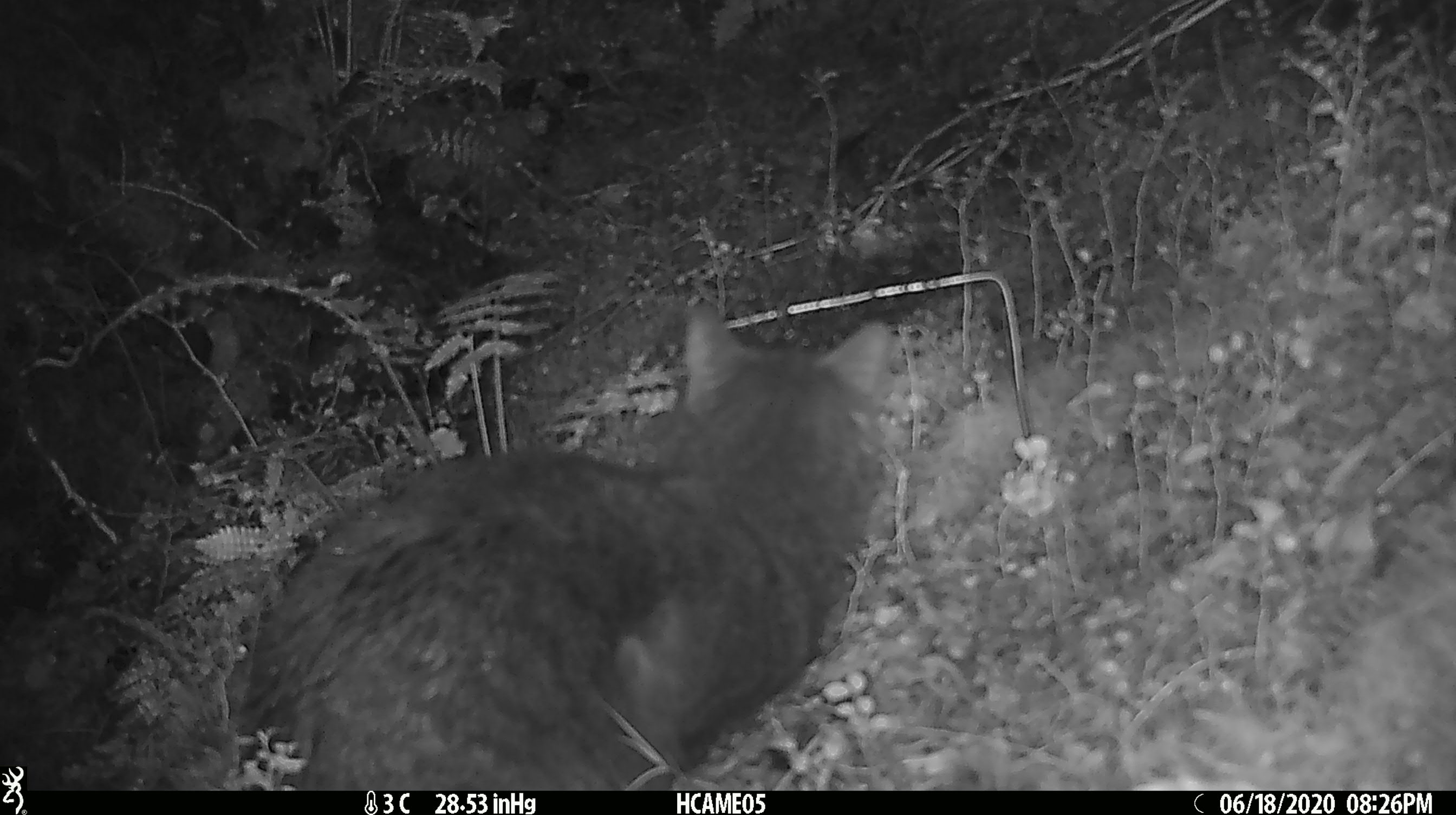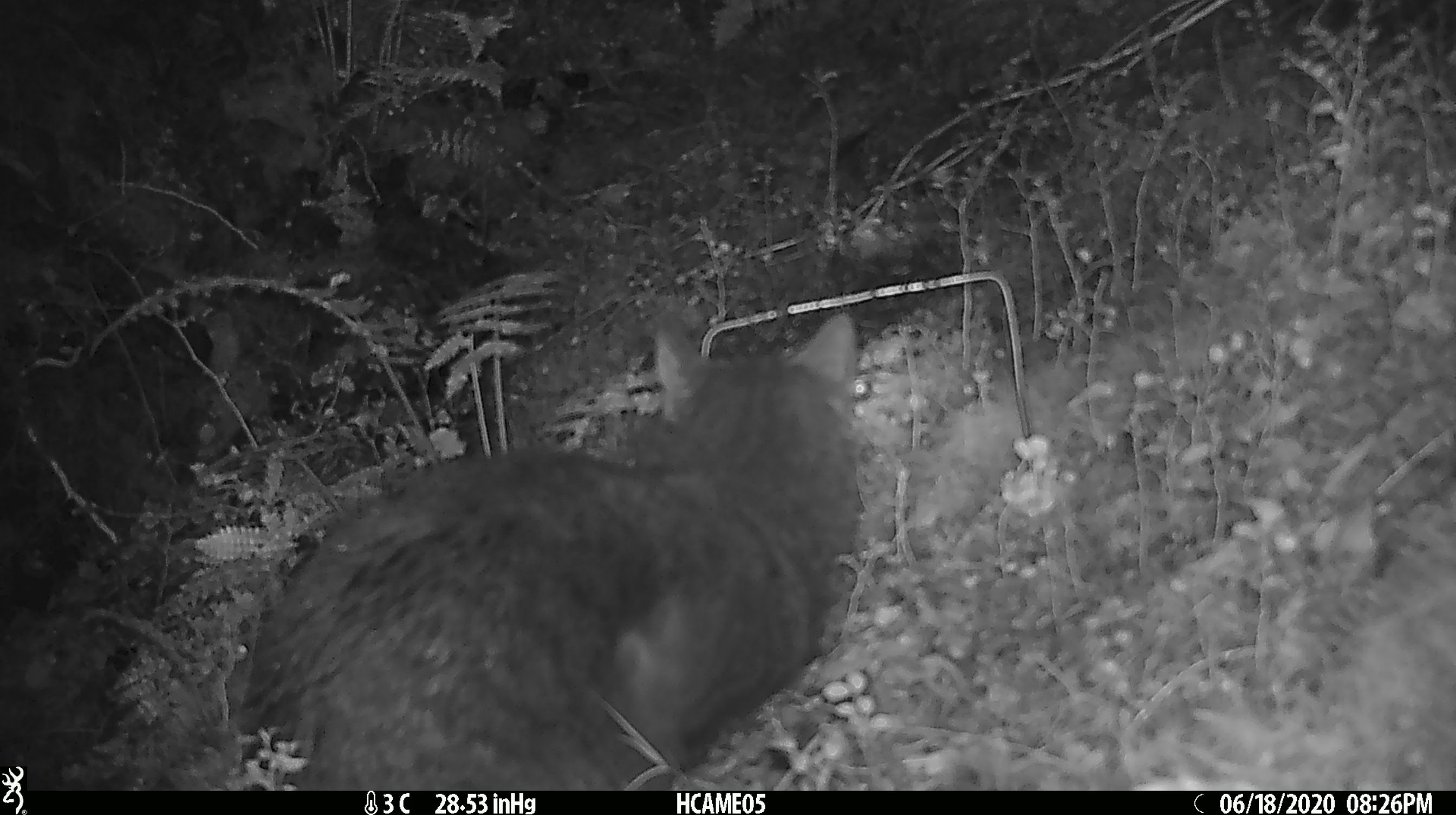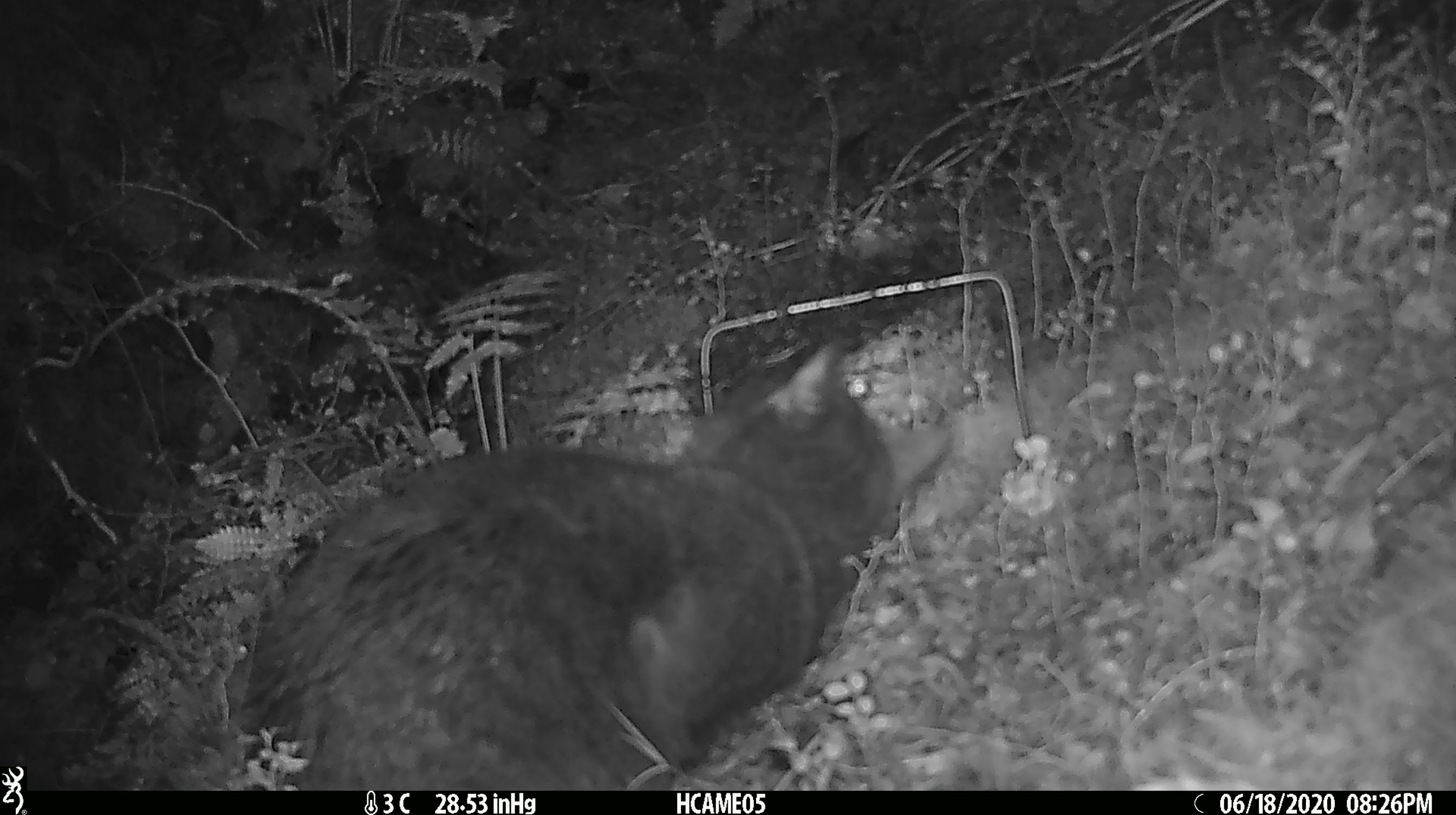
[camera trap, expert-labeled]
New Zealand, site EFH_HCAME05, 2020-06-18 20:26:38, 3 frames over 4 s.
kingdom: Animalia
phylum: Chordata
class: Mammalia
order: Carnivora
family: Felidae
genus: Felis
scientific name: Felis catus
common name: domestic cat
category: cat